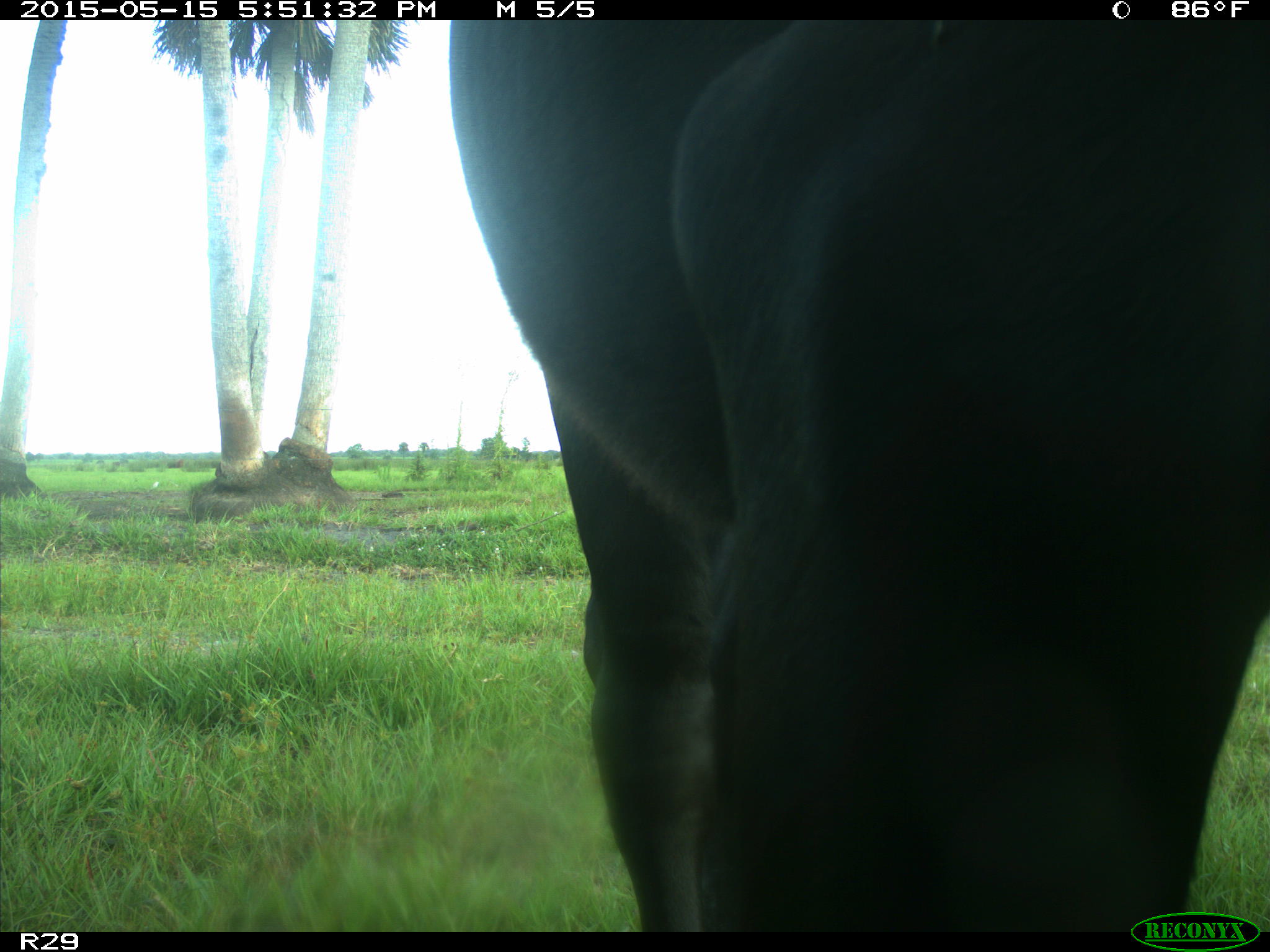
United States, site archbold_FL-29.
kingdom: Animalia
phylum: Chordata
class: Mammalia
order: Artiodactyla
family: Bovidae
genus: Bos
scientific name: Bos taurus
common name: domestic cow